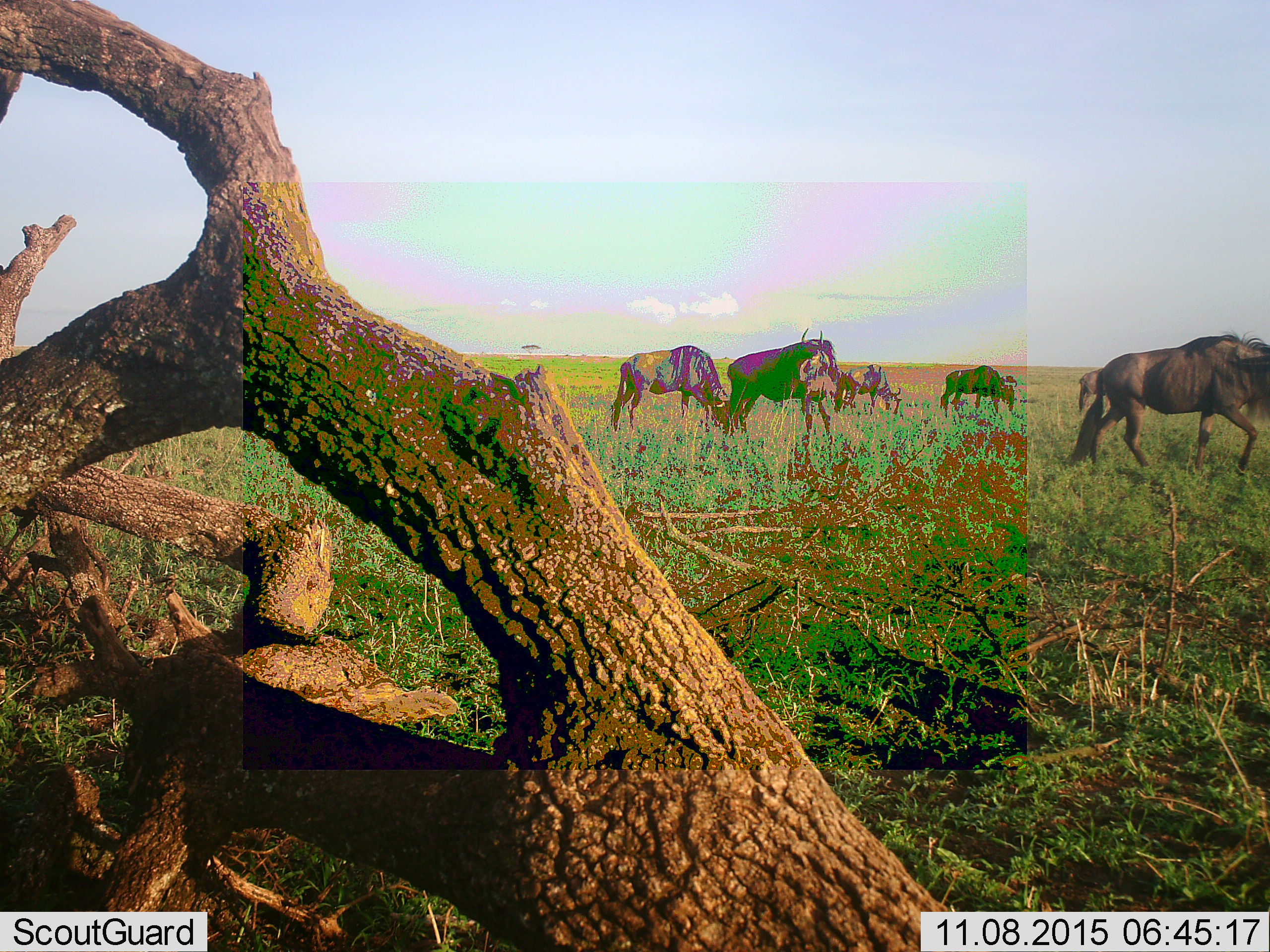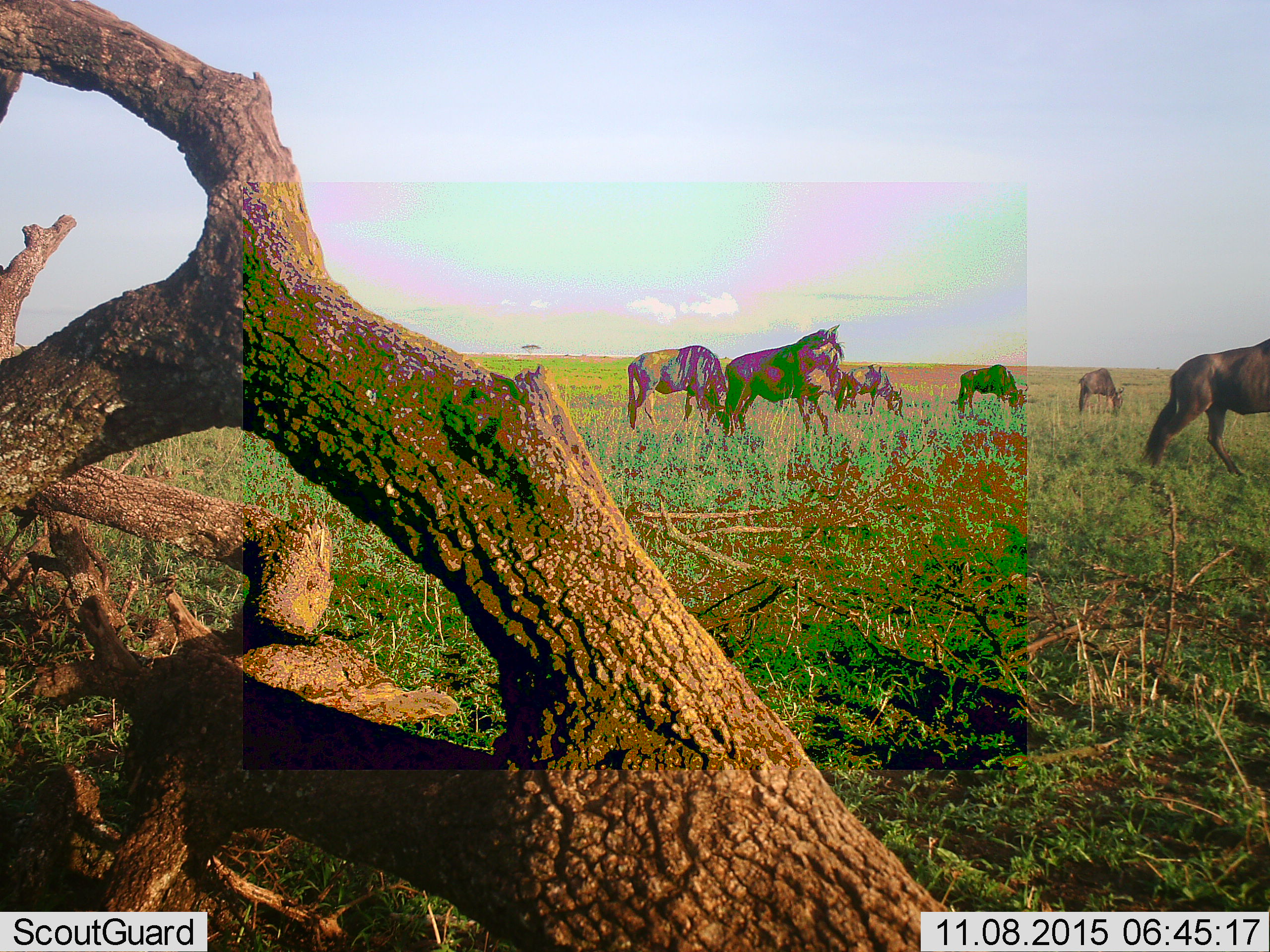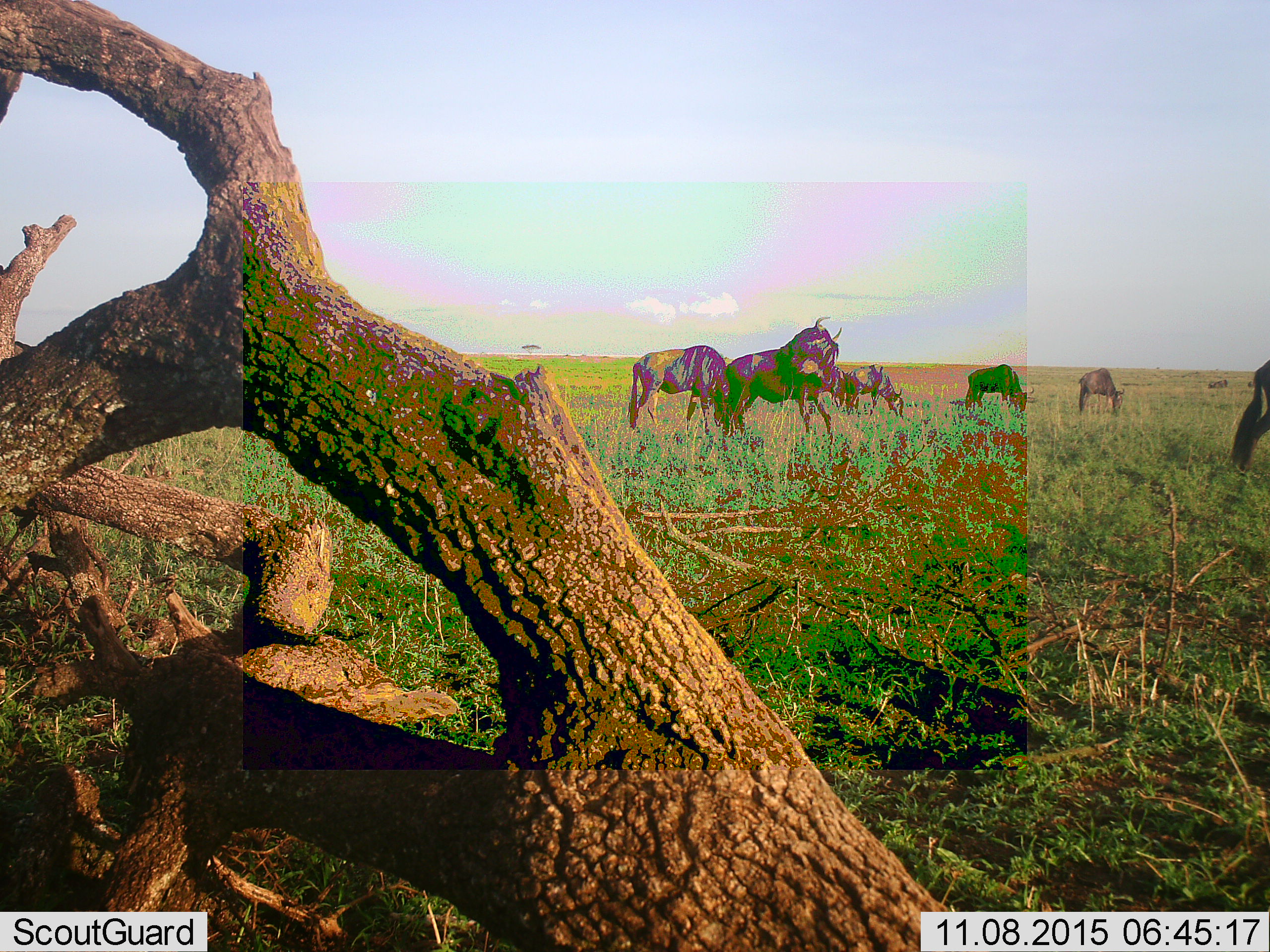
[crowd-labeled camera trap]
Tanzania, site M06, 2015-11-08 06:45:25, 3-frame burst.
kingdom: Animalia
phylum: Chordata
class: Mammalia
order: Artiodactyla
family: Bovidae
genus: Connochaetes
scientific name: Connochaetes taurinus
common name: blue wildebeest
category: wildebeest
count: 6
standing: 70%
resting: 10%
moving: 80%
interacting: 0%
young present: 0%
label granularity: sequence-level